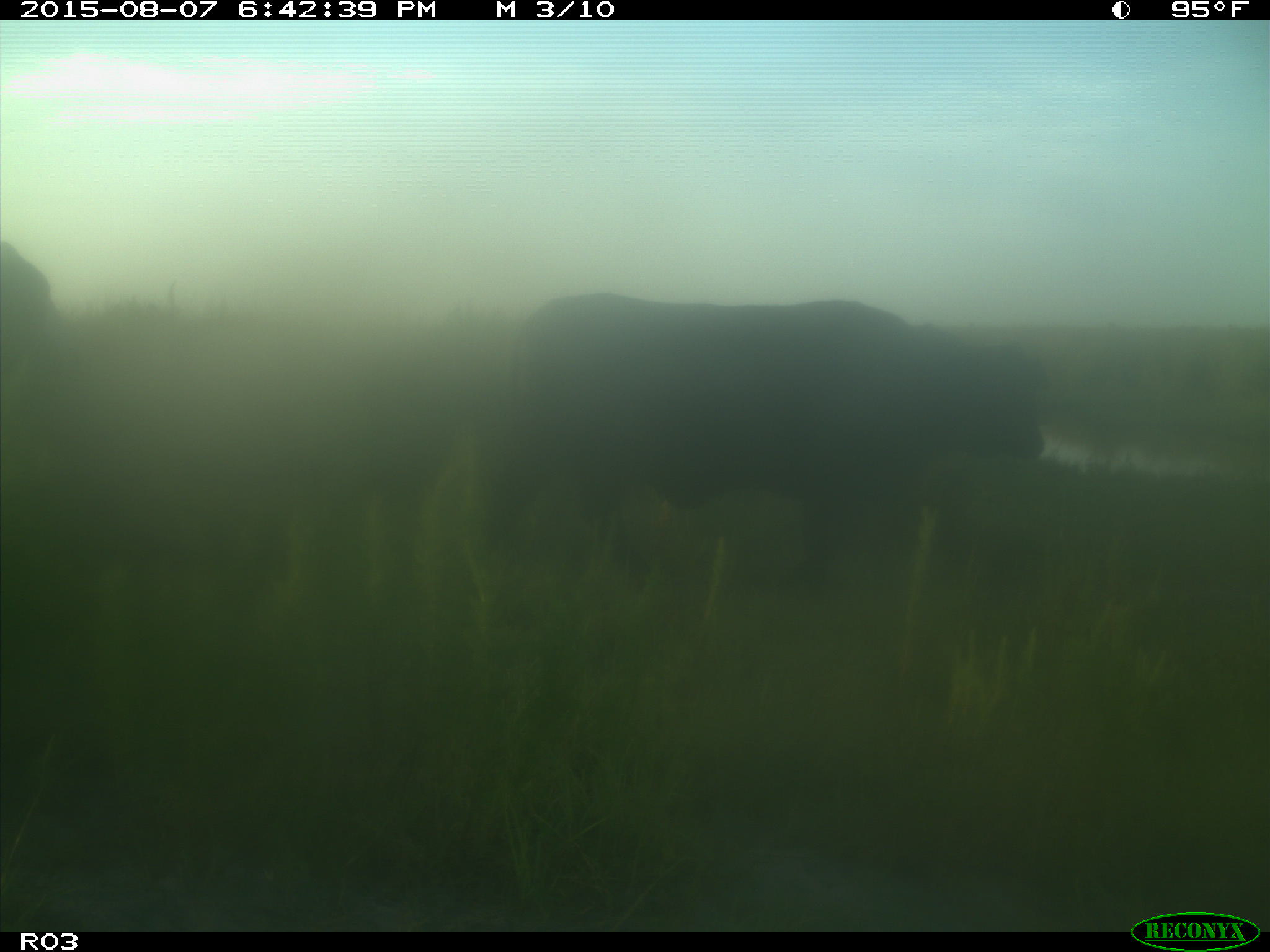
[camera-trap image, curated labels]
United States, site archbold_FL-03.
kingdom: Animalia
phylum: Chordata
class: Mammalia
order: Artiodactyla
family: Bovidae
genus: Bos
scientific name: Bos taurus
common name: domestic cow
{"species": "Bos taurus (domestic cow)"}